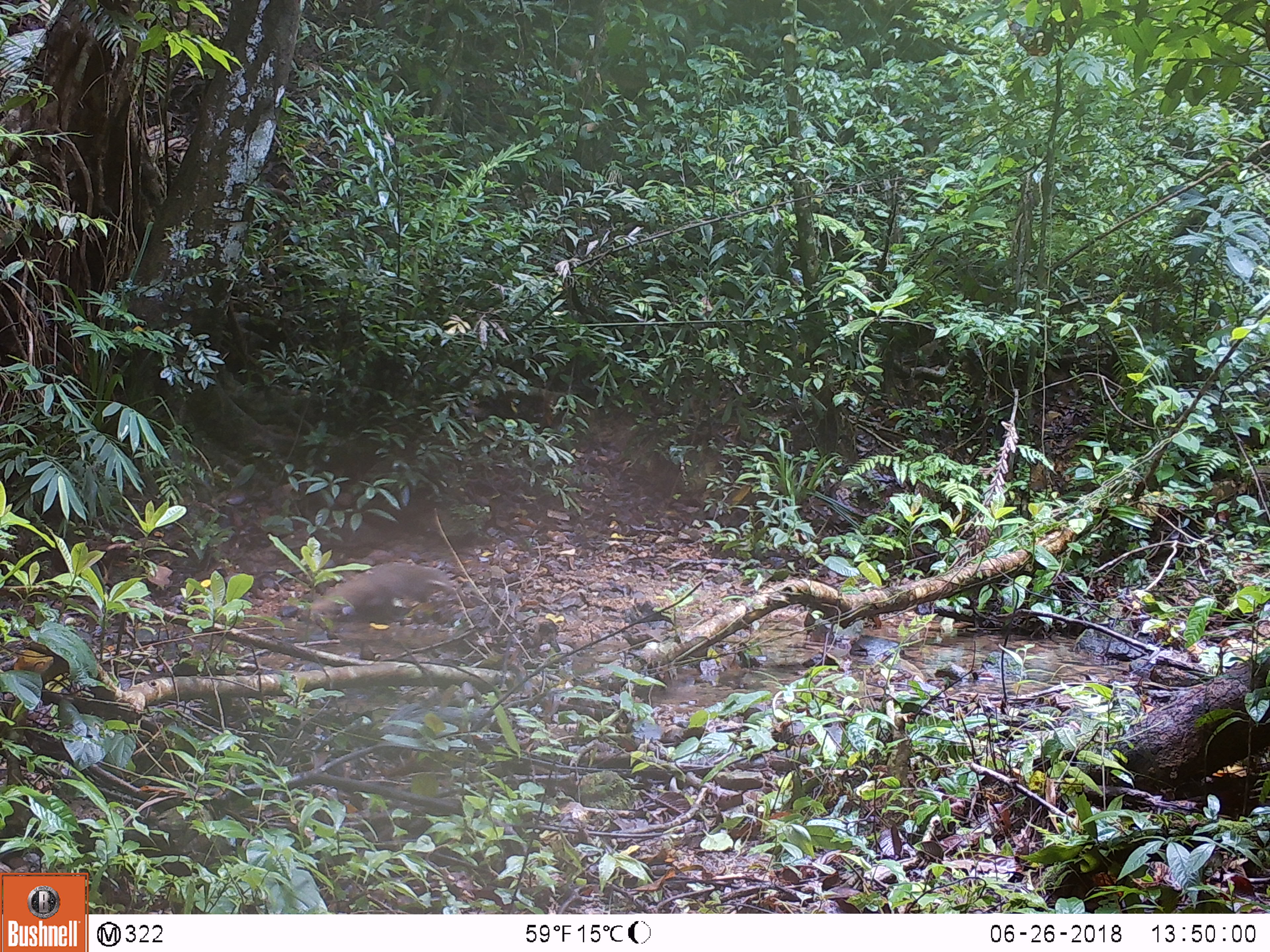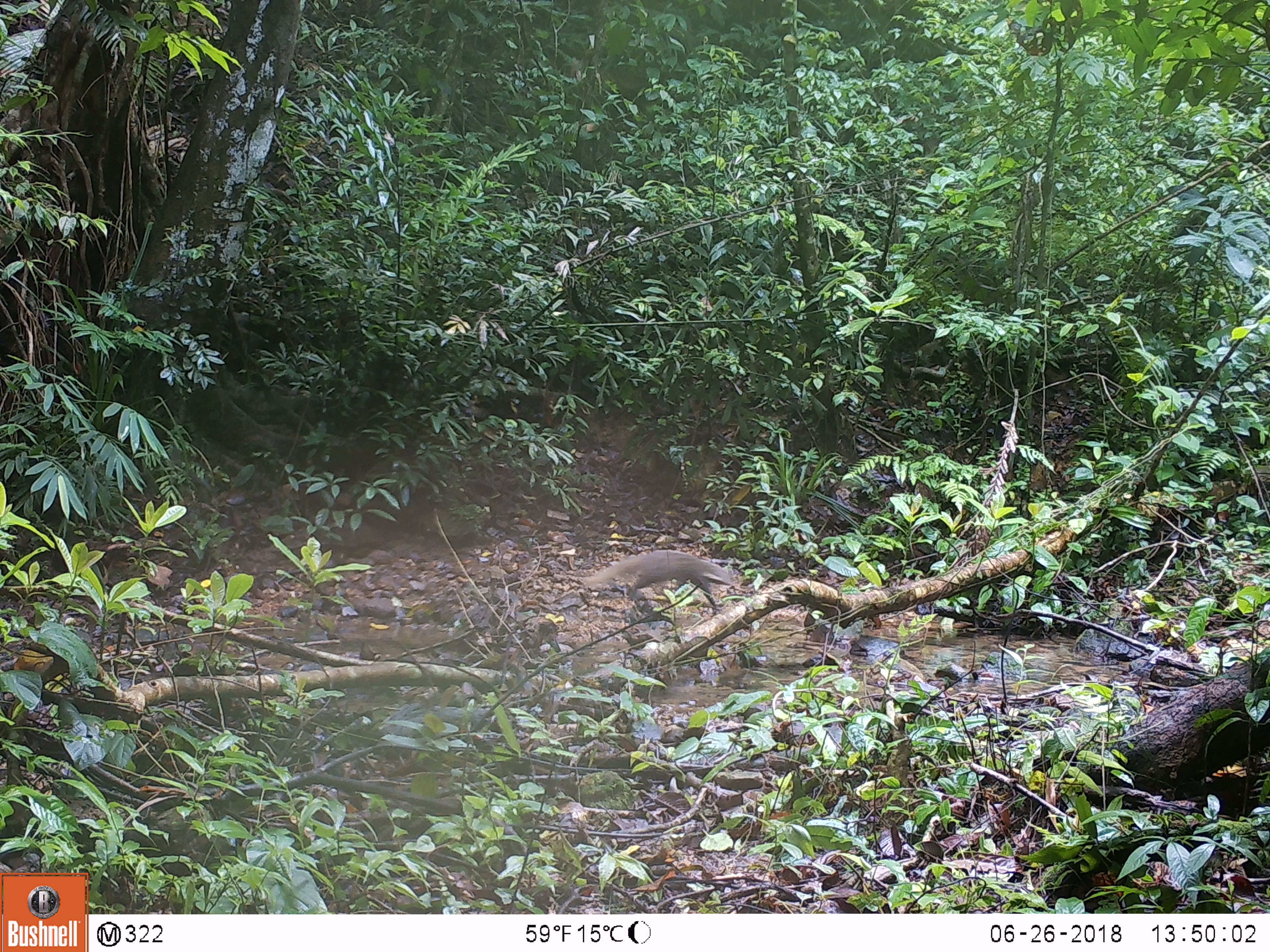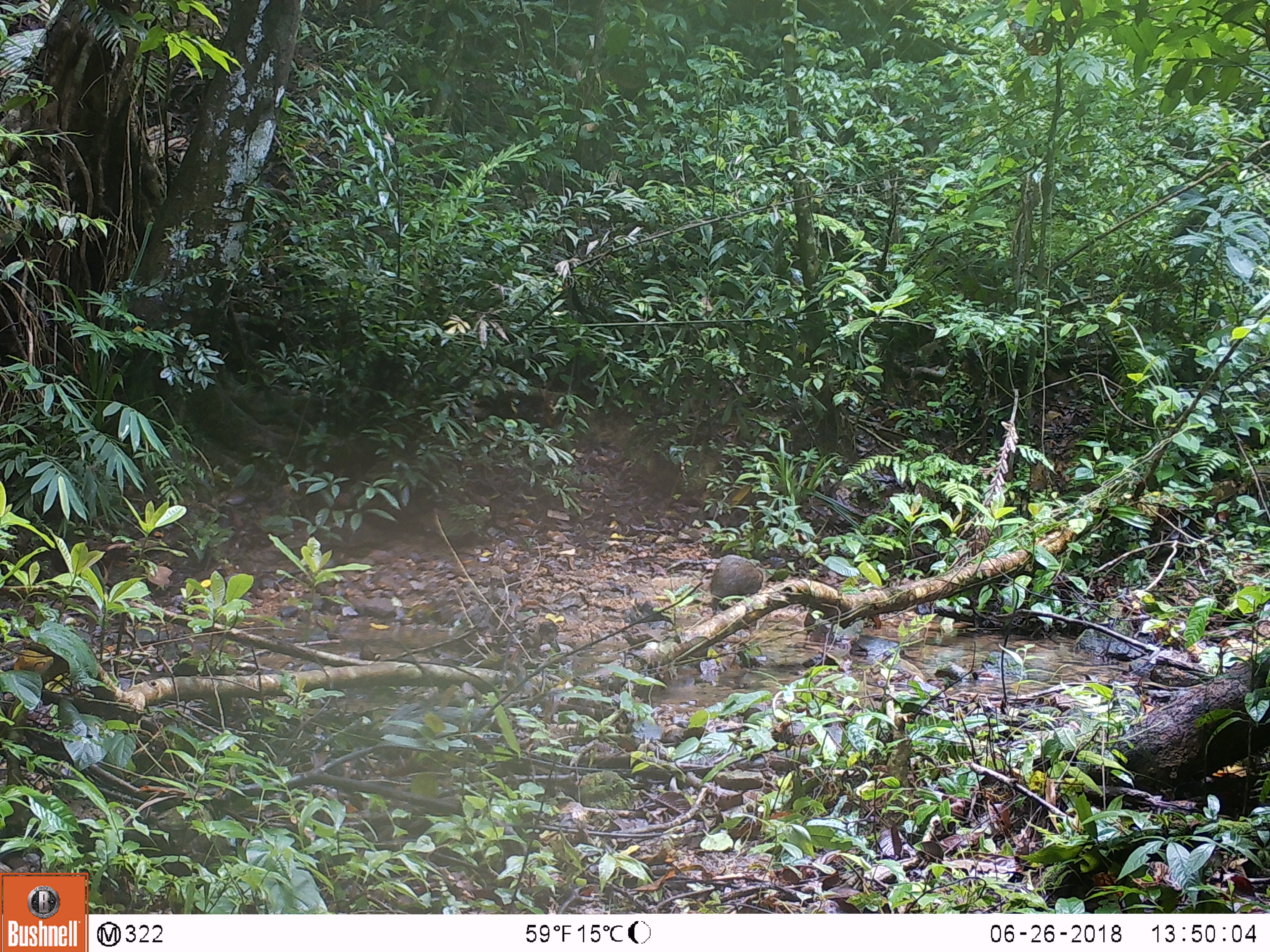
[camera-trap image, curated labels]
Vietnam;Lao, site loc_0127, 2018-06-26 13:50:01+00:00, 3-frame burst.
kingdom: Animalia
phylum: Chordata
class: Mammalia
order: Carnivora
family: Herpestidae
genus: Urva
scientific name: Urva urva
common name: crab-eating mongoose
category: crab eating mongoose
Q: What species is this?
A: Crab eating mongoose (crab-eating mongoose) (Urva urva).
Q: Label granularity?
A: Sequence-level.